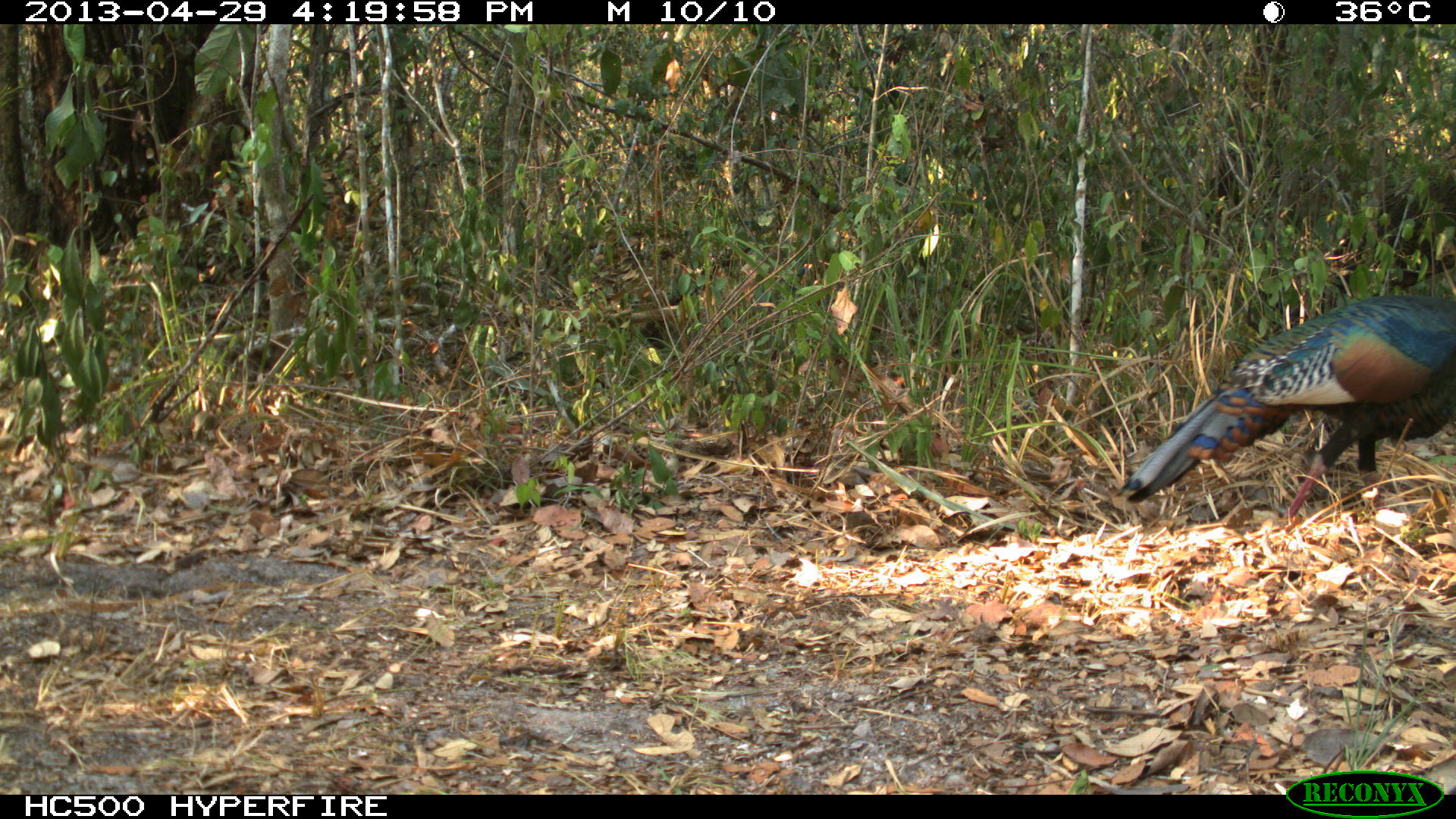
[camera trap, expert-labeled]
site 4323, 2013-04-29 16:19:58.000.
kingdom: Animalia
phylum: Chordata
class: Aves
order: Galliformes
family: Phasianidae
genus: Meleagris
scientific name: Meleagris ocellata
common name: ocellated turkey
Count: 1.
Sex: male.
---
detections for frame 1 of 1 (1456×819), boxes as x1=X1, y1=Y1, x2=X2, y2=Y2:
meleagris ocellata: x1=1116, y1=290, x2=1456, y2=515